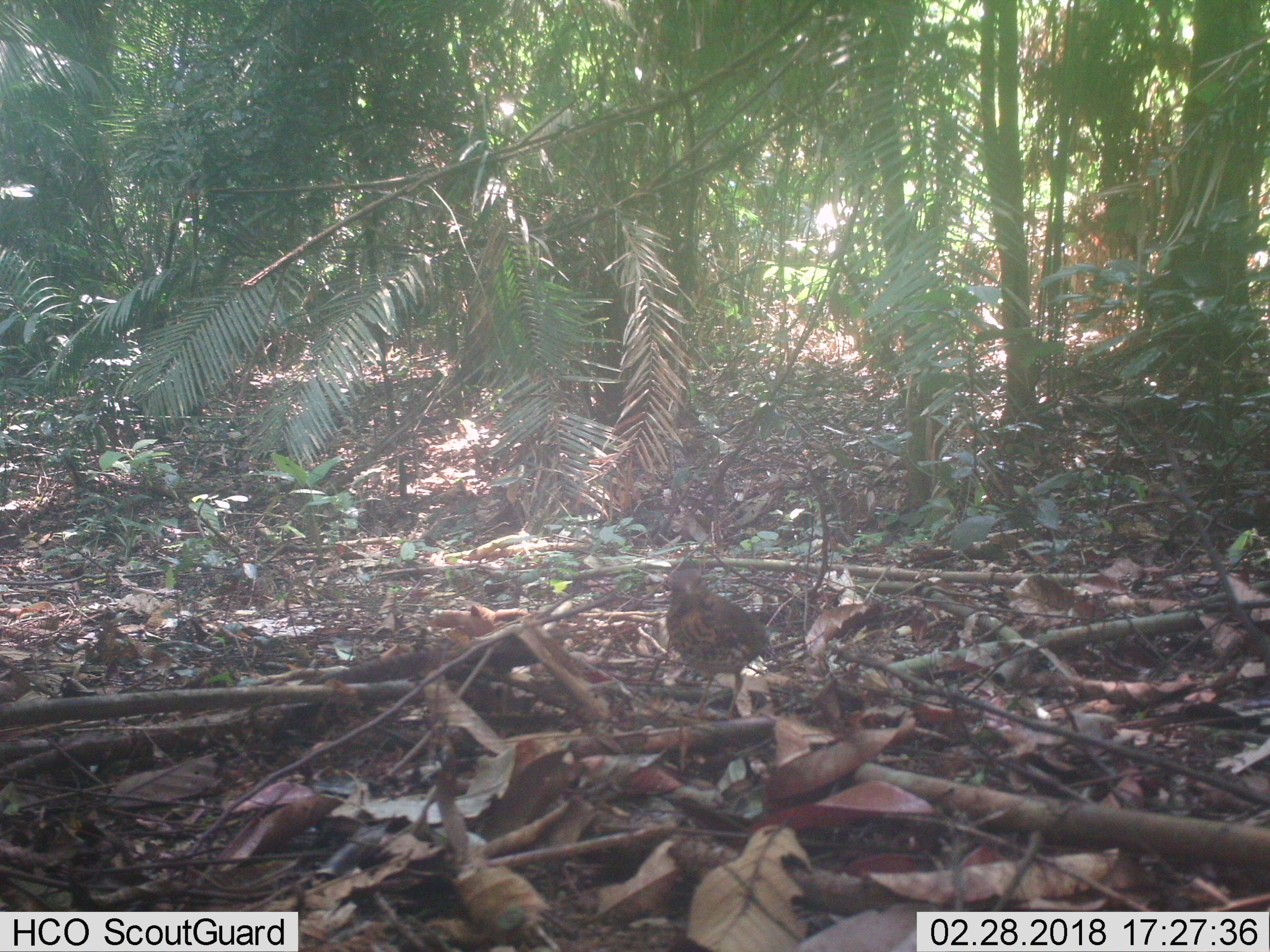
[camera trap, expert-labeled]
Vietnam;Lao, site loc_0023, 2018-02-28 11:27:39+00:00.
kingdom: Animalia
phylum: Chordata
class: Aves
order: Passeriformes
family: Turdidae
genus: Turdus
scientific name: Turdus cardis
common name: japanese thrush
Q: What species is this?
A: Japanese thrush (Turdus cardis).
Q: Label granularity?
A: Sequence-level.